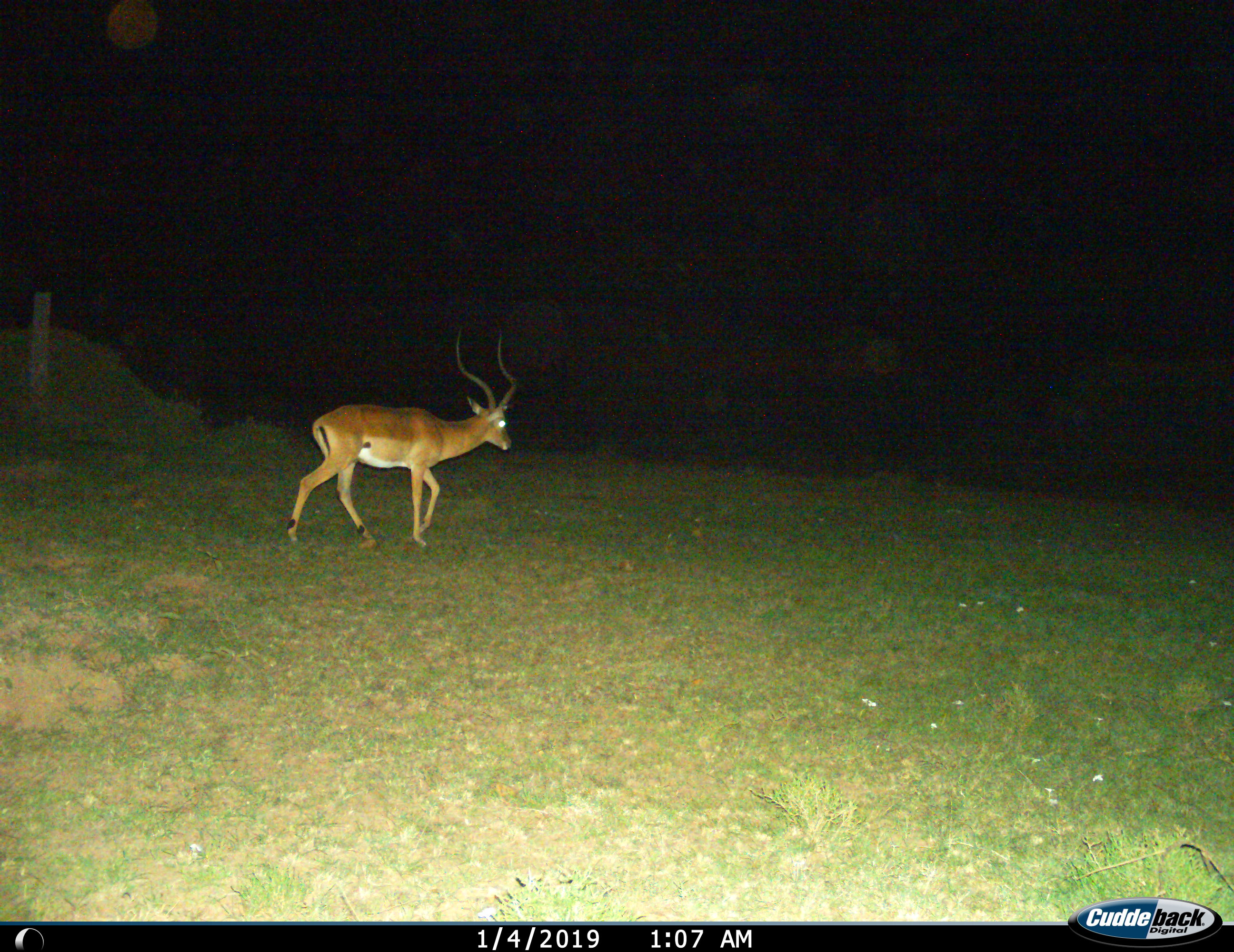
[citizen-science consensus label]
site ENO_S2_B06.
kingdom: Animalia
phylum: Chordata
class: Mammalia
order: Artiodactyla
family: Bovidae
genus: Aepyceros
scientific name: Aepyceros melampus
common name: impala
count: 1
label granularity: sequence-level